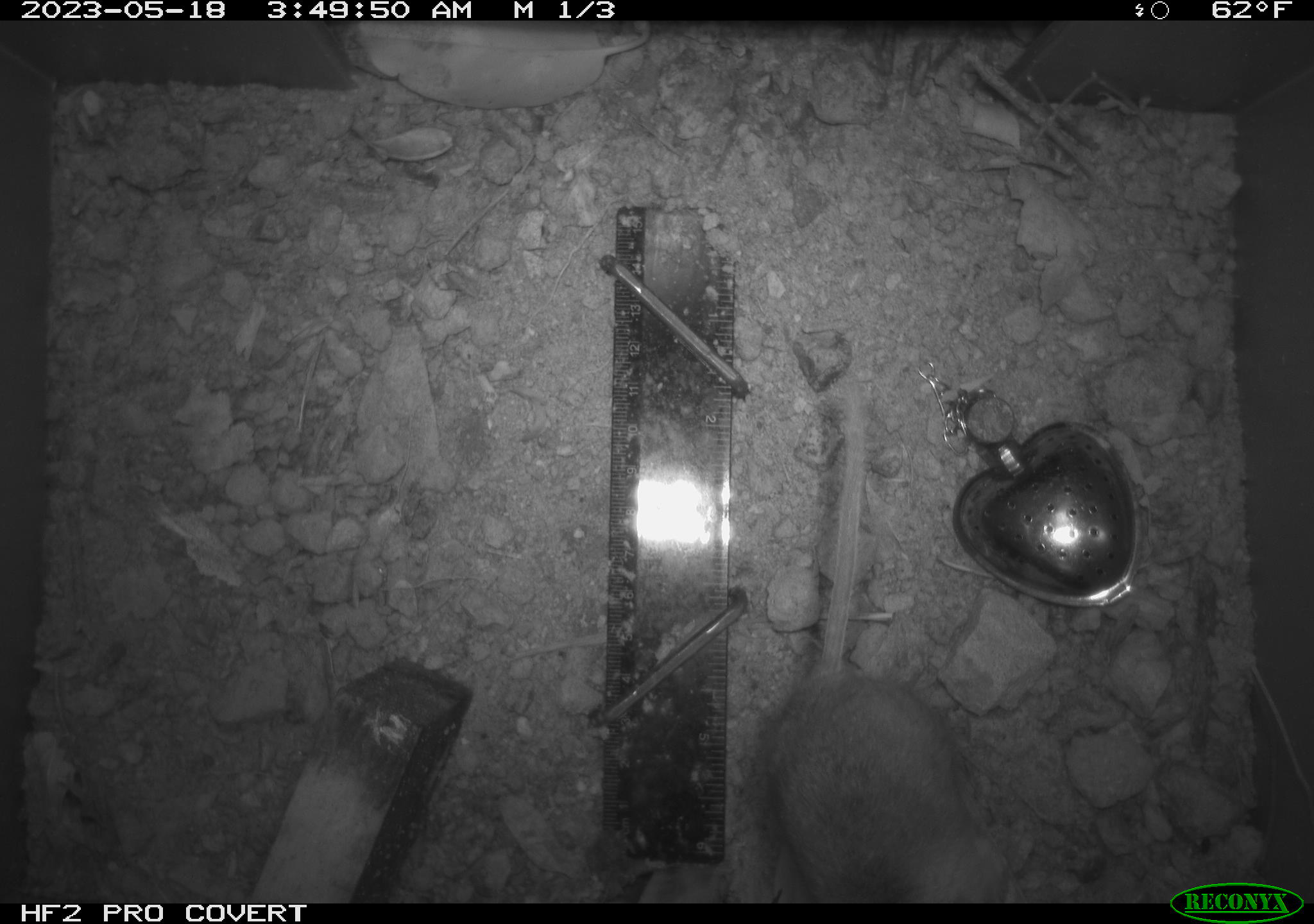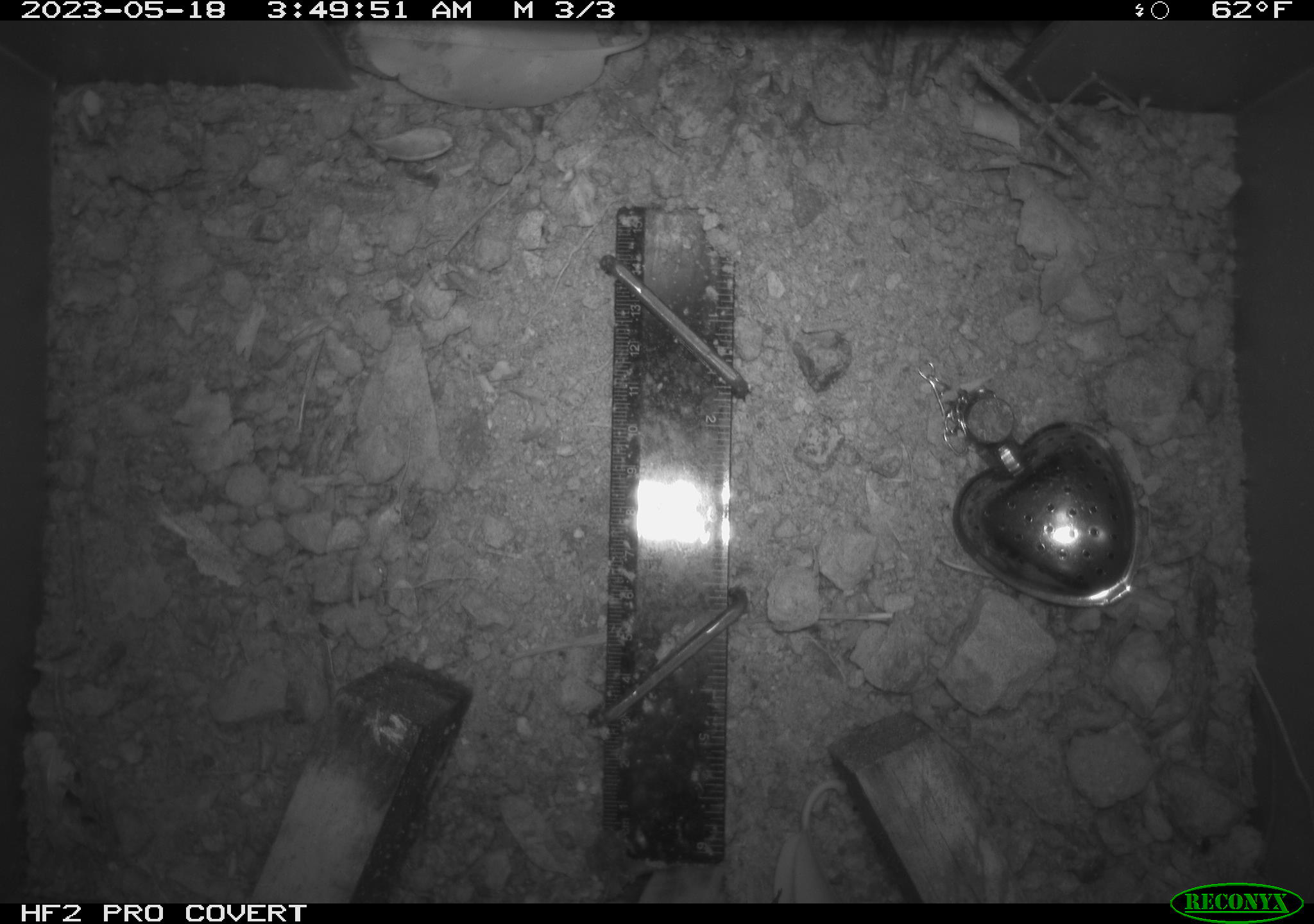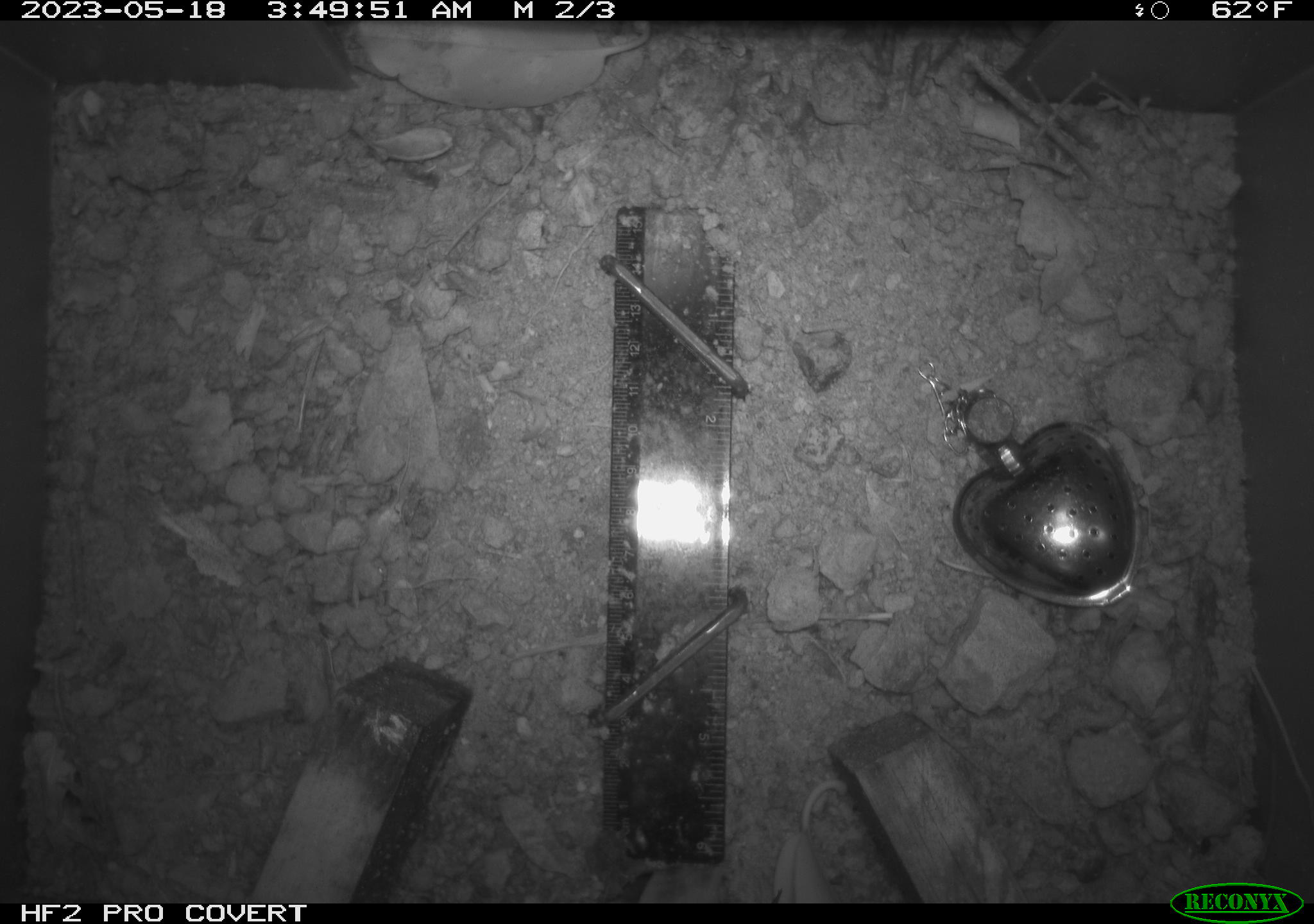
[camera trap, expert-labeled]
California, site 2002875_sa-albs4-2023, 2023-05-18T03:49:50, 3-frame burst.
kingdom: Animalia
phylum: Chordata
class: Mammalia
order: Rodentia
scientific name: Rodentia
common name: mouse species